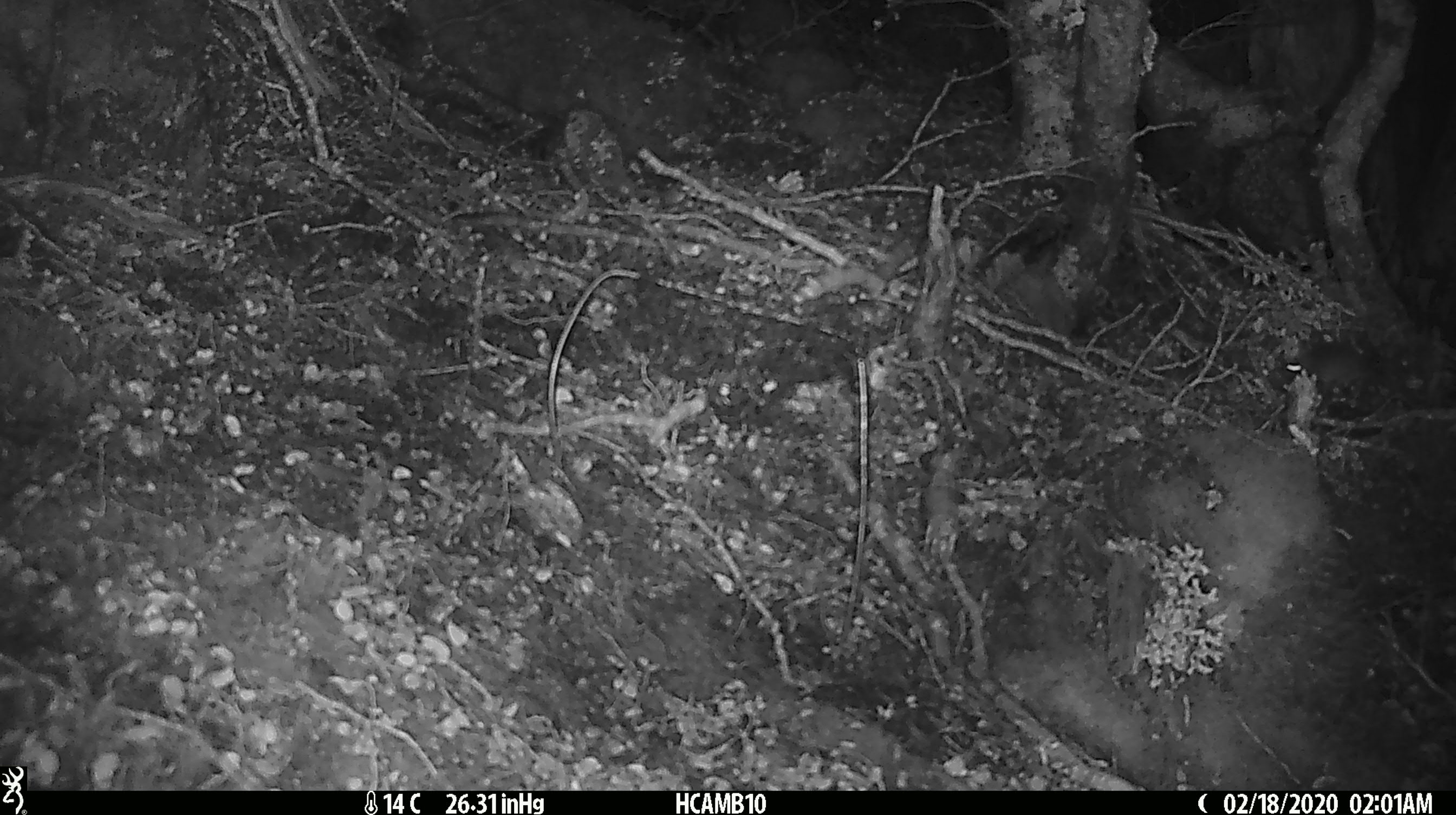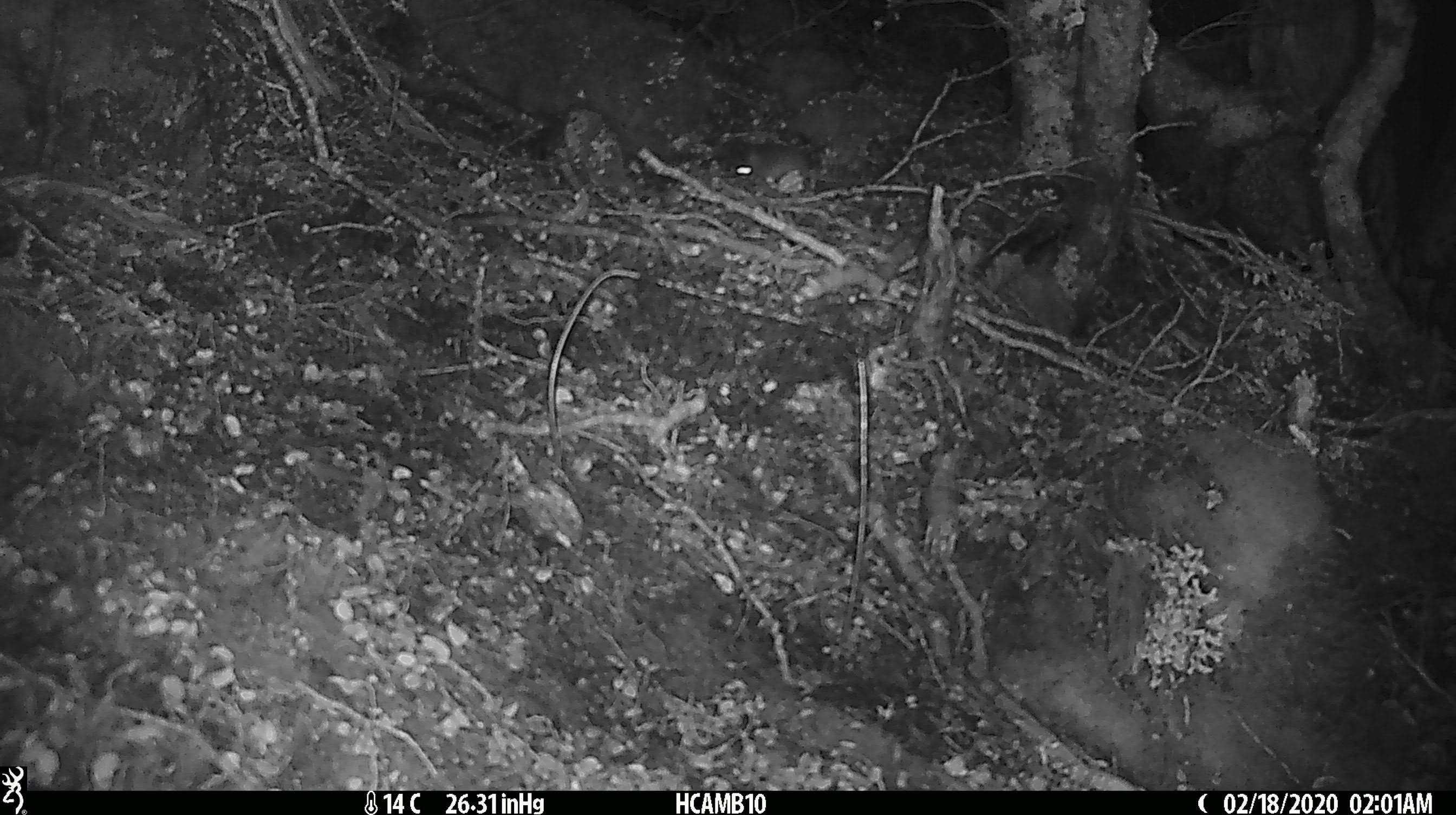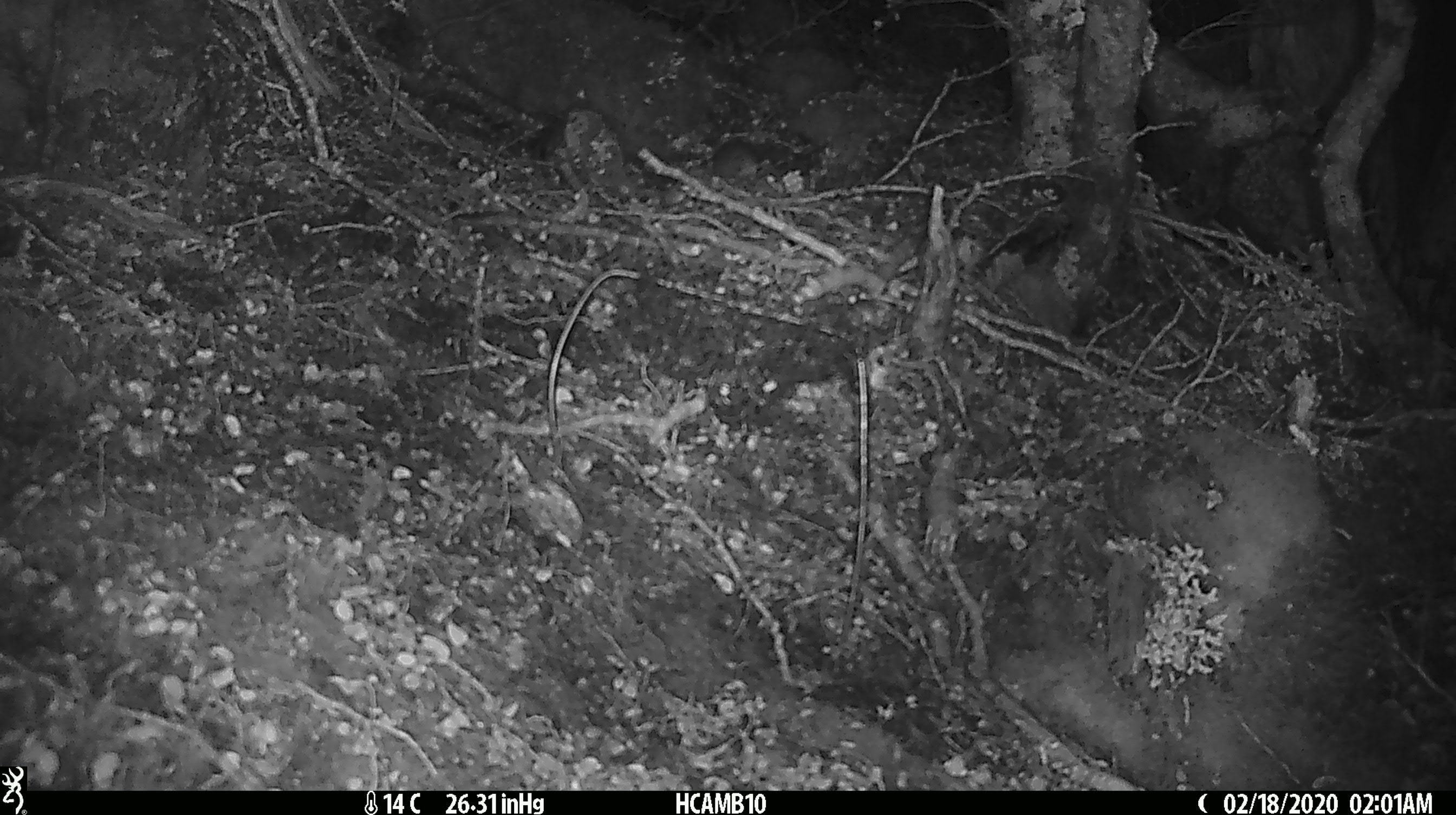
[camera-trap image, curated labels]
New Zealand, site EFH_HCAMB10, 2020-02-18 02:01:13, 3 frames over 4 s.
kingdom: Animalia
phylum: Chordata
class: Mammalia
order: Rodentia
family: Muridae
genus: Mus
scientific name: Mus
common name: mouse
Mouse (Mus).